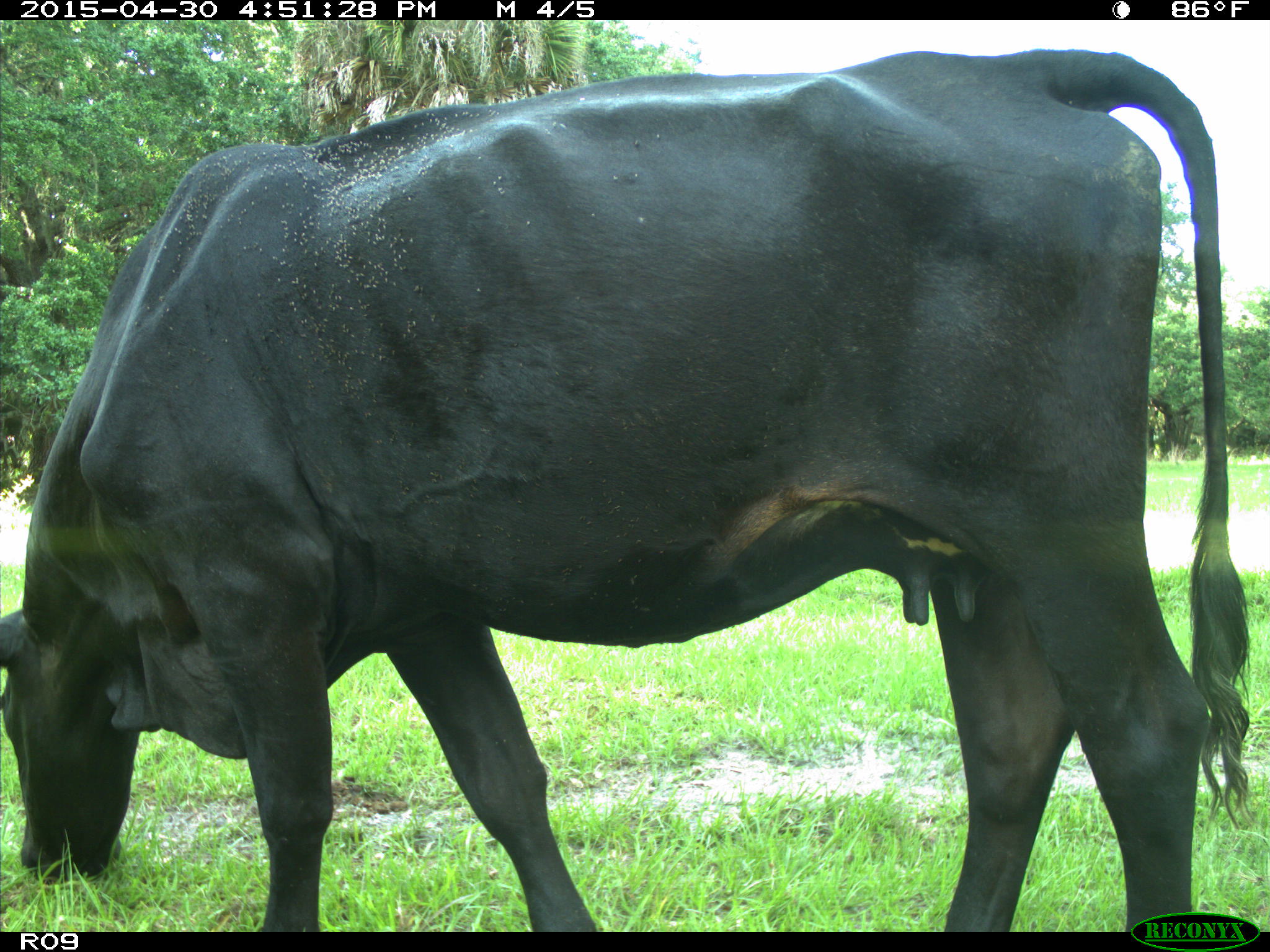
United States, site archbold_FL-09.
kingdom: Animalia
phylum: Chordata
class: Mammalia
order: Artiodactyla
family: Bovidae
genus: Bos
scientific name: Bos taurus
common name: domestic cow